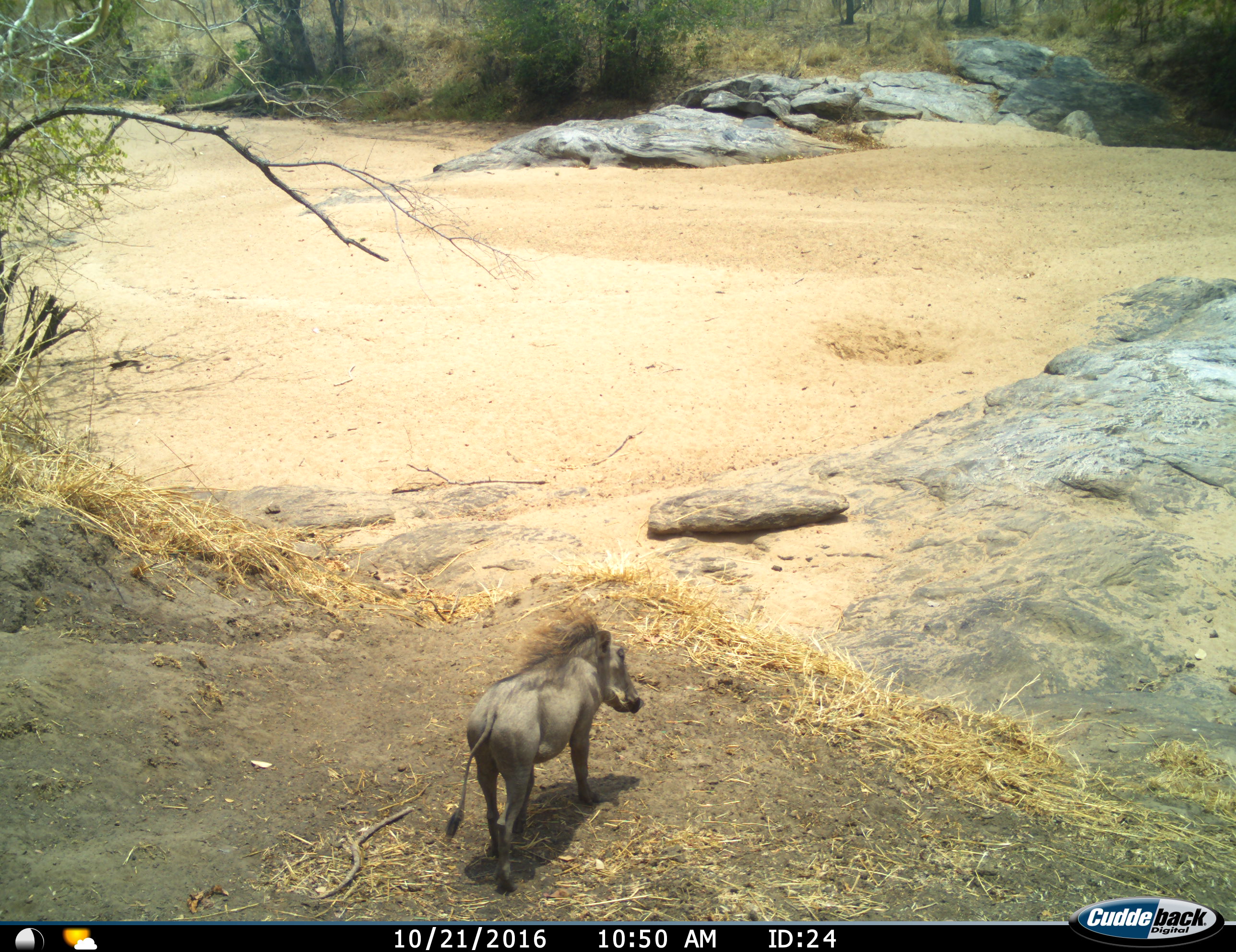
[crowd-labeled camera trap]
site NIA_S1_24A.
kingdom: Animalia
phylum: Chordata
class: Mammalia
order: Artiodactyla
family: Suidae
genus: Phacochoerus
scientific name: Phacochoerus africanus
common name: warthog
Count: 1.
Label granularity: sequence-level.